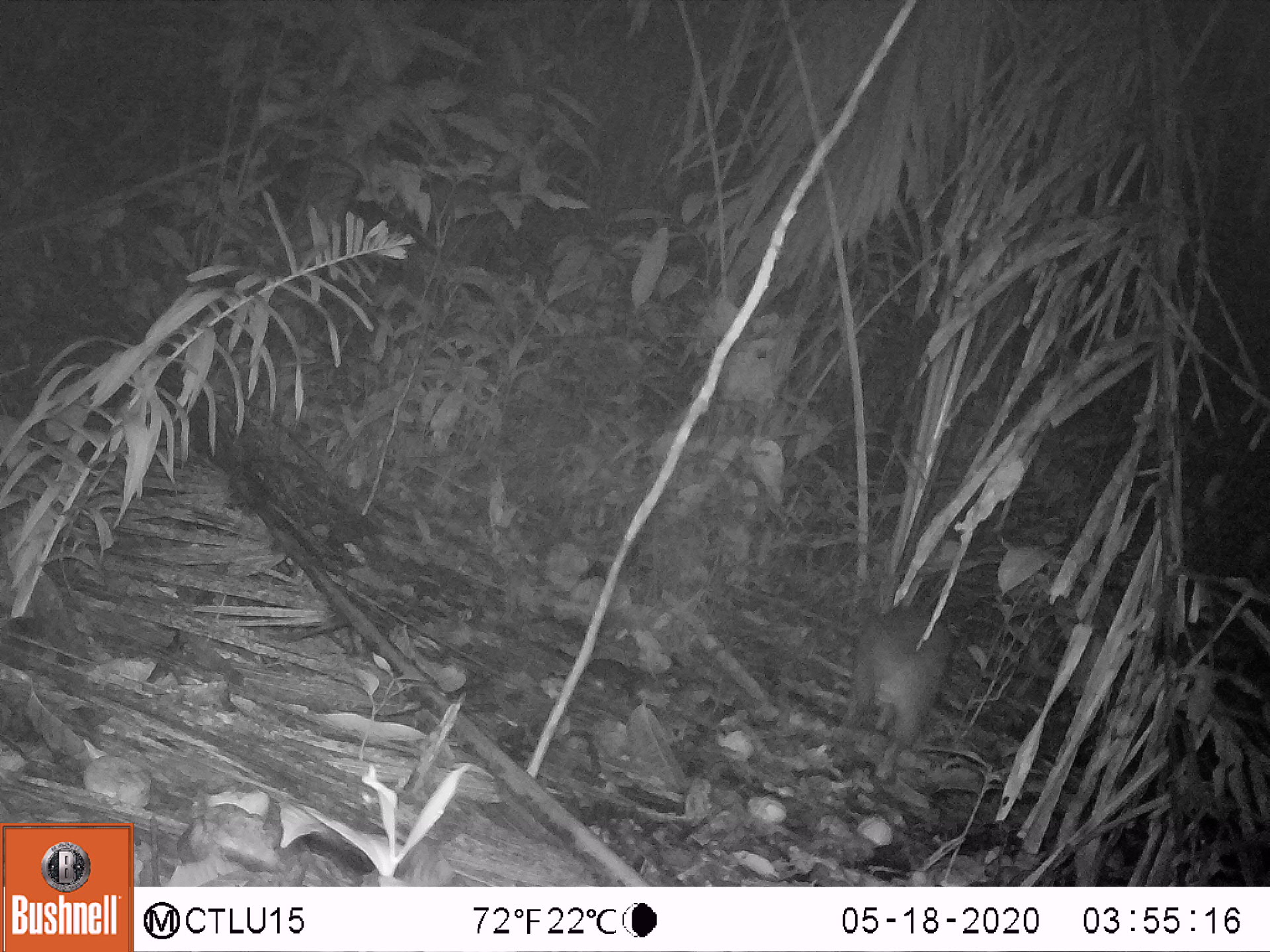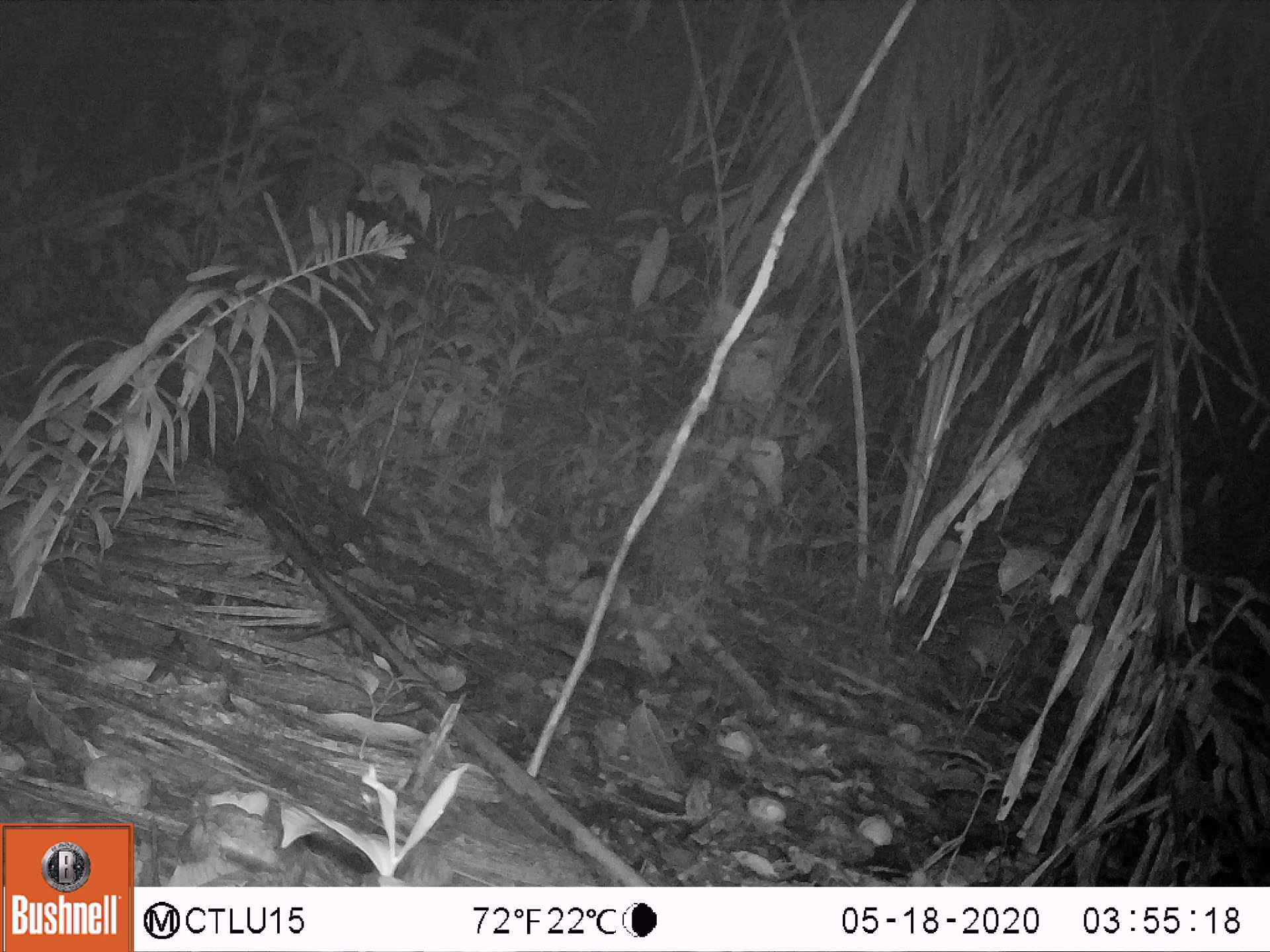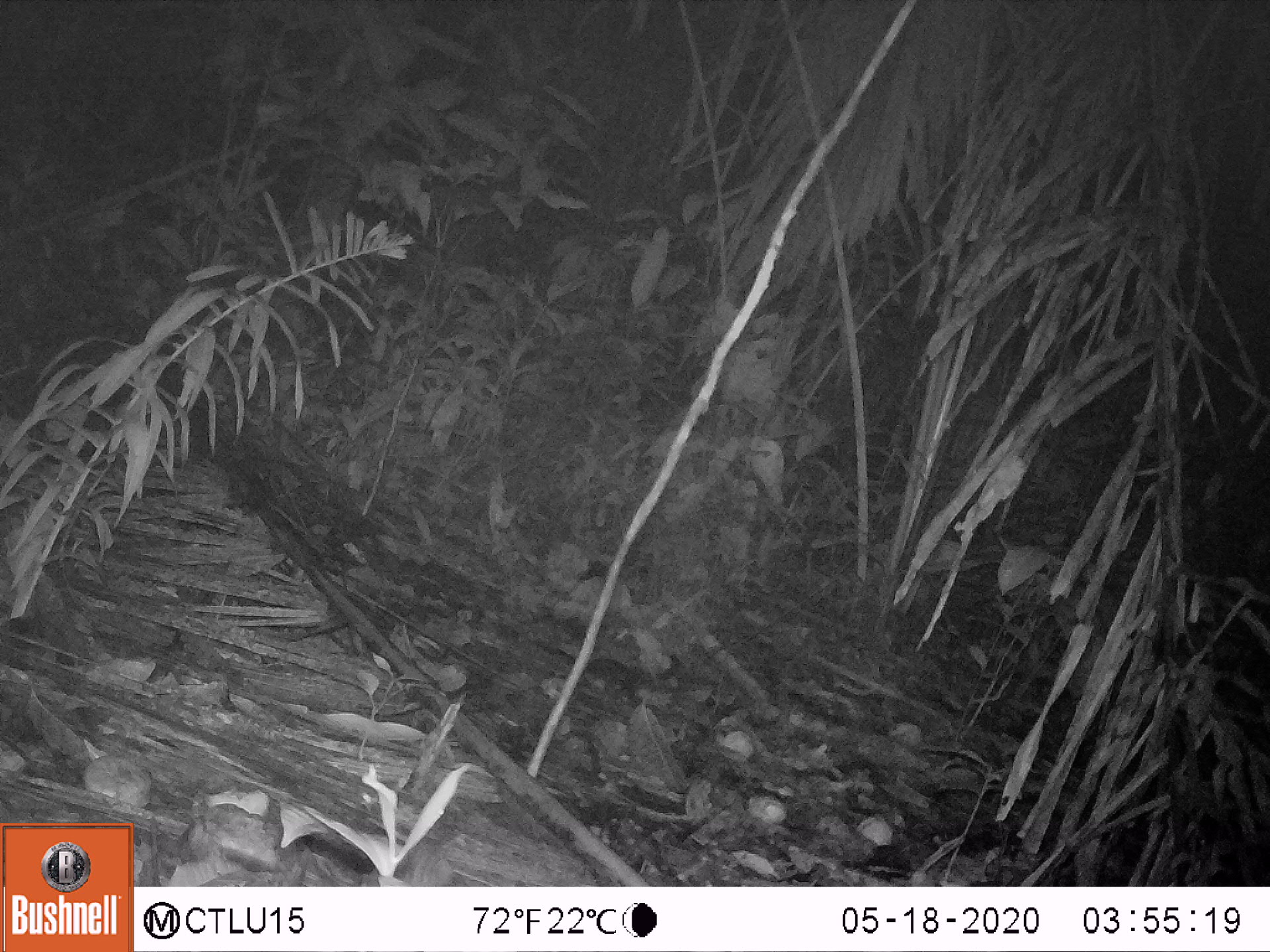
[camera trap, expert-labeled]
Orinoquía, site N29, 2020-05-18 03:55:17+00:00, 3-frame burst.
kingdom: Animalia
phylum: Chordata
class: Mammalia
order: Rodentia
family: Cuniculidae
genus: Cuniculus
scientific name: Cuniculus paca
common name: spotted paca